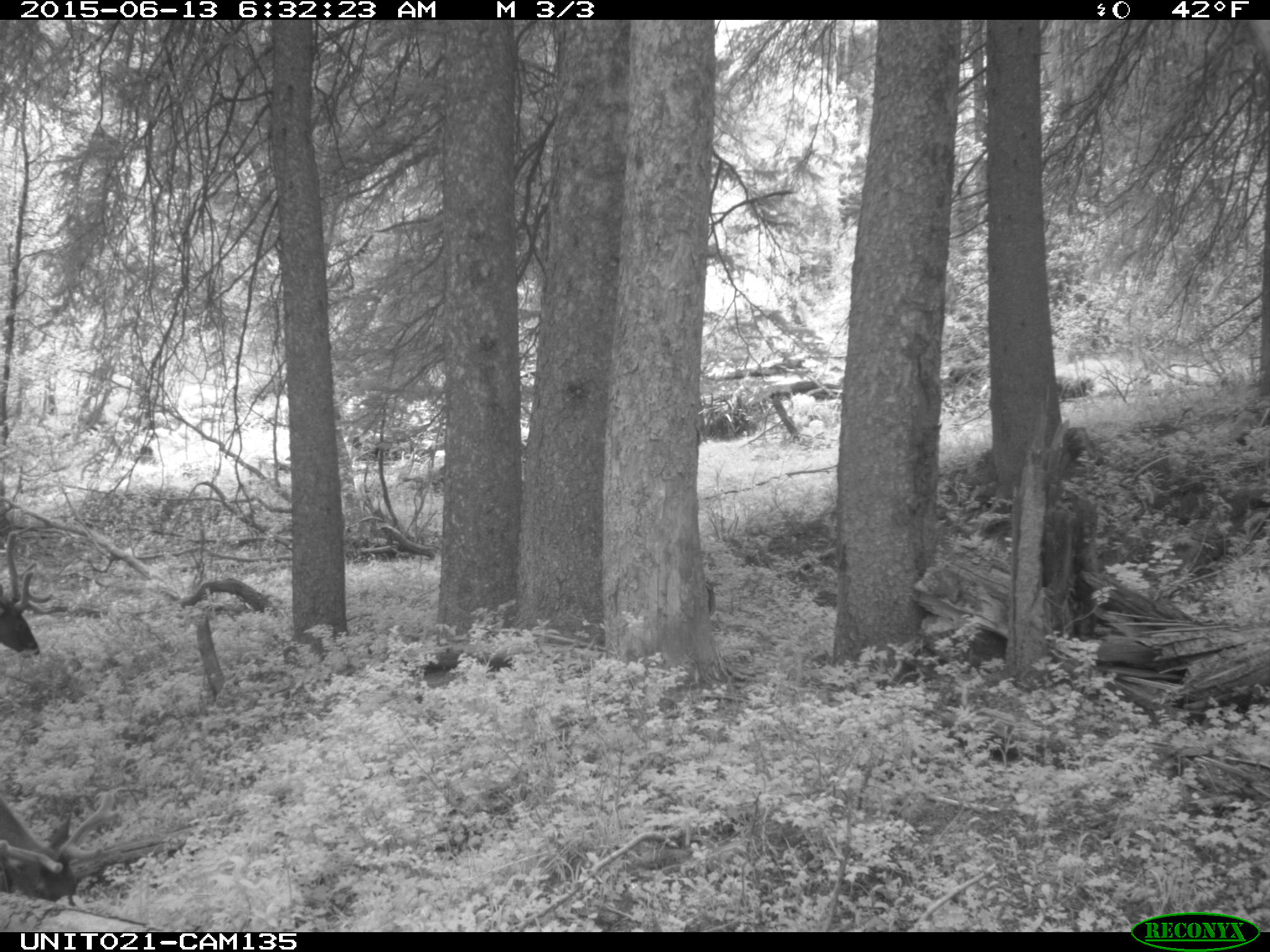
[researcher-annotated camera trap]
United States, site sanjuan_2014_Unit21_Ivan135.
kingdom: Animalia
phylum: Chordata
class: Mammalia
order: Artiodactyla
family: Cervidae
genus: Cervus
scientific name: Cervus elaphus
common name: red deer